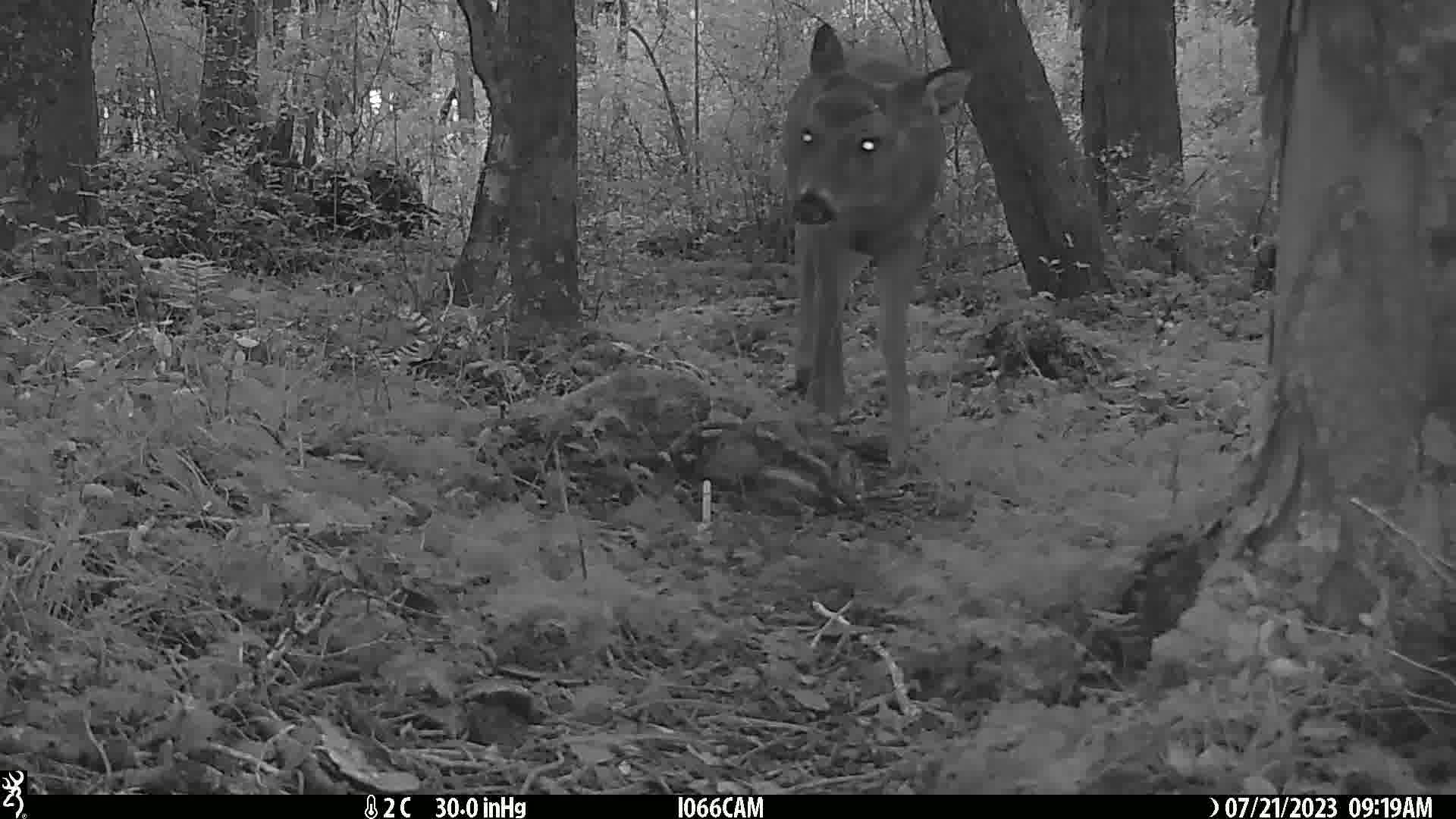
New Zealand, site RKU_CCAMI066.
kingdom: Animalia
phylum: Chordata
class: Mammalia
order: Artiodactyla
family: Cervidae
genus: Odocoileus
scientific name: Odocoileus virginianus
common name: white-tailed deer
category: white tailed deer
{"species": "white tailed deer (white-tailed deer) (Odocoileus virginianus)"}